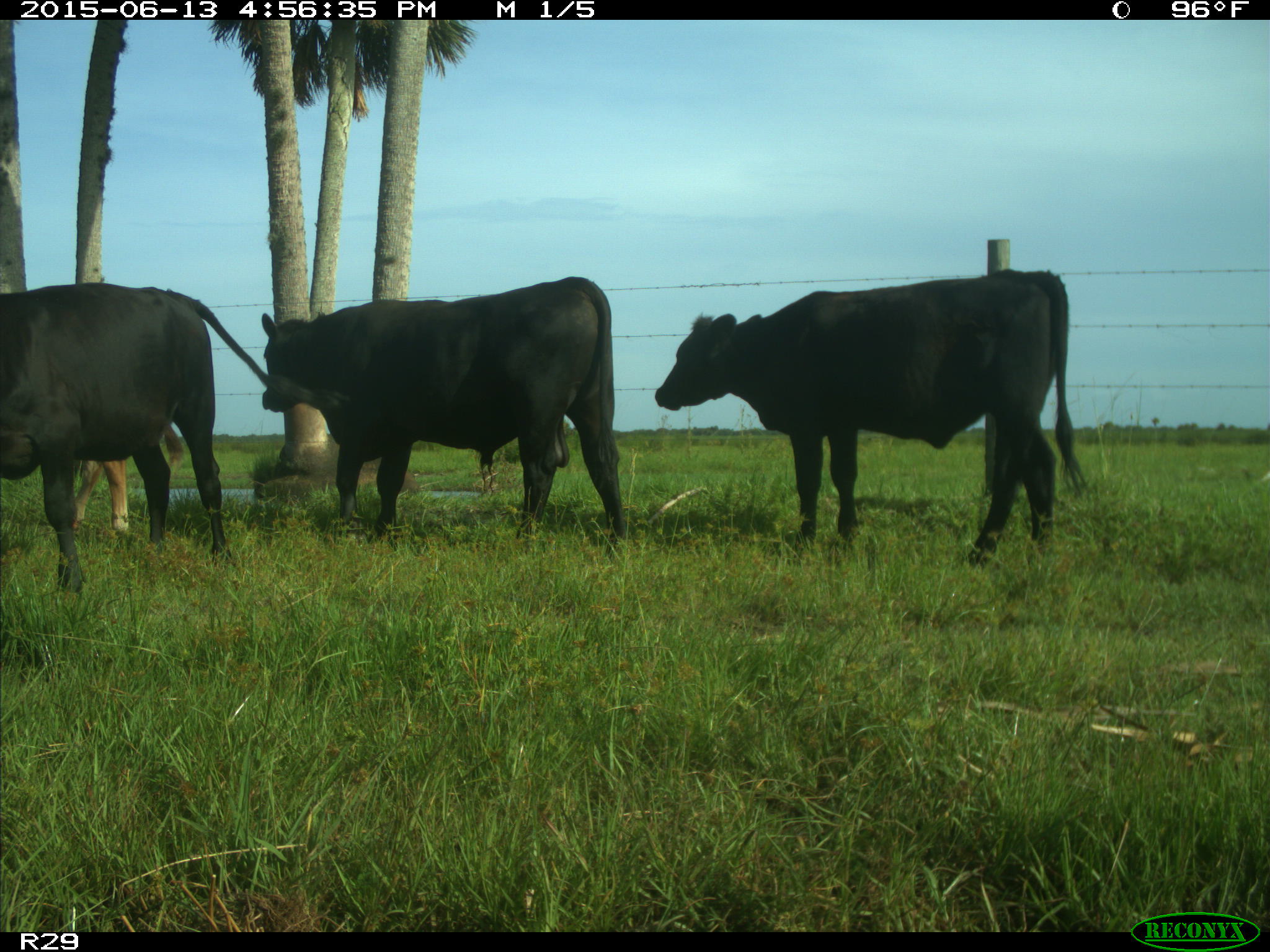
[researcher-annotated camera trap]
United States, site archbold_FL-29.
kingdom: Animalia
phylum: Chordata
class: Mammalia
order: Artiodactyla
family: Bovidae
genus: Bos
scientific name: Bos taurus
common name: domestic cow